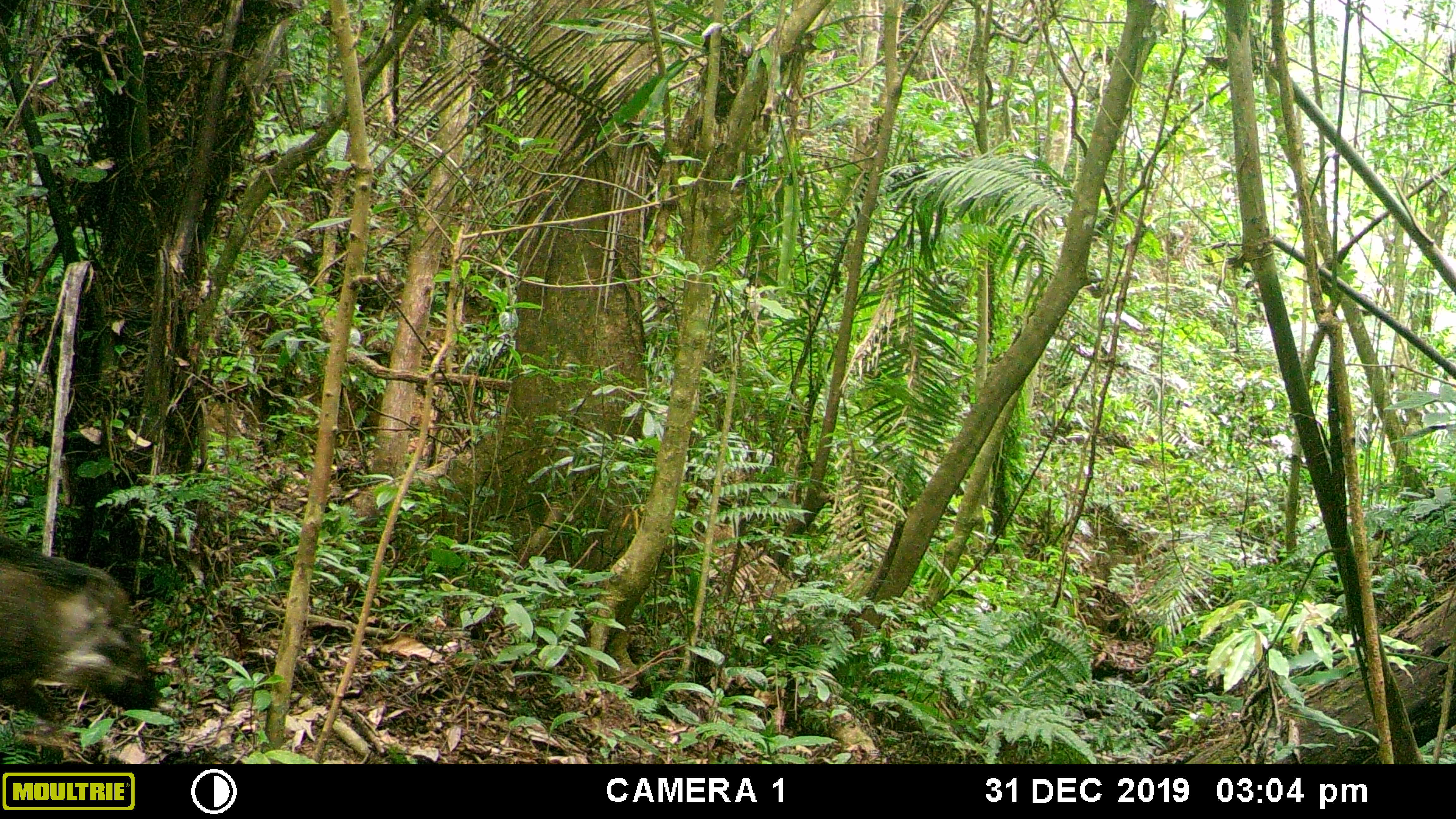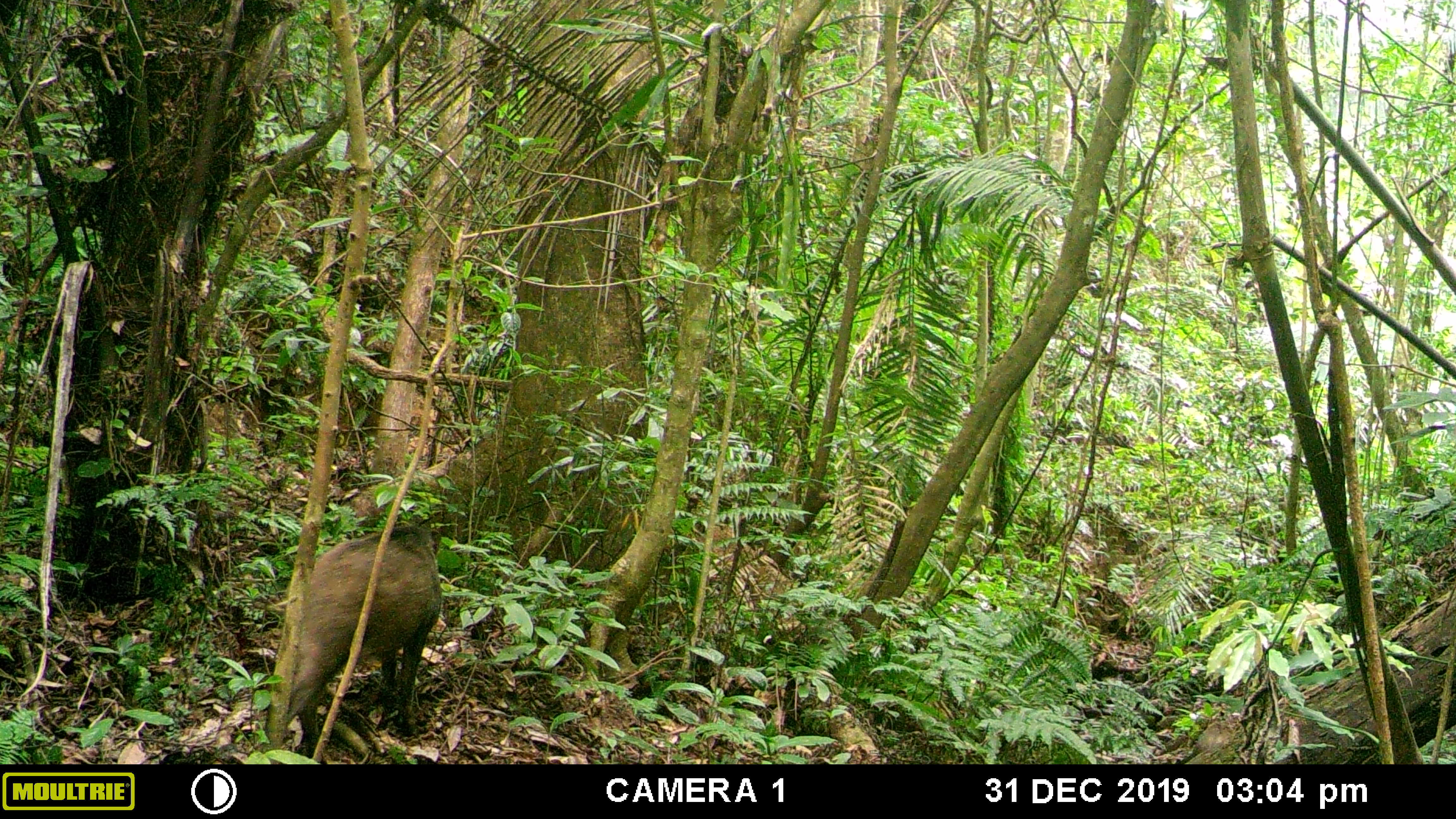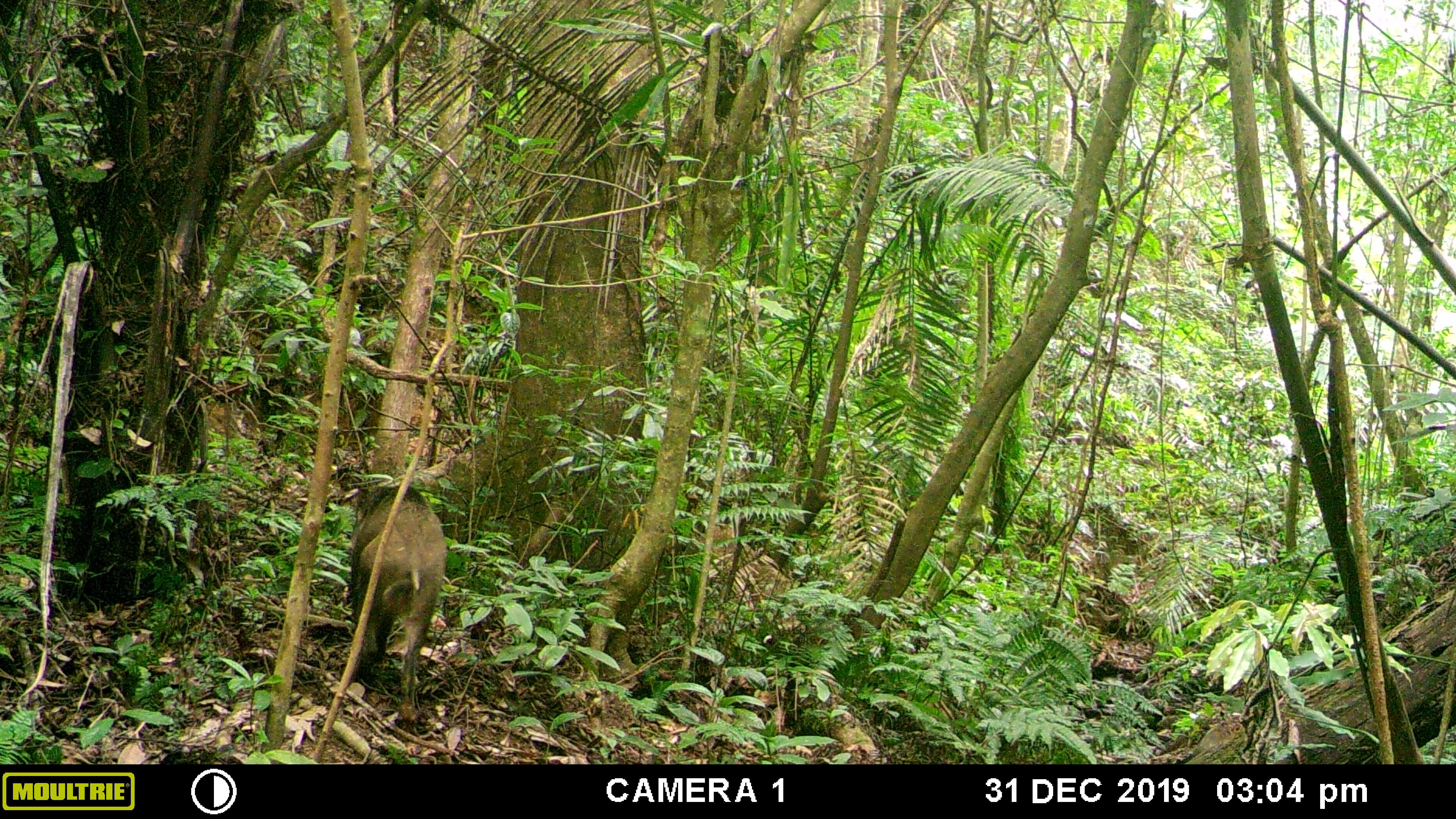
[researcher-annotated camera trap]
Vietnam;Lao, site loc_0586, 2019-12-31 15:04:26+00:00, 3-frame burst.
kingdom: Animalia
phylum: Chordata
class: Mammalia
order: Artiodactyla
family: Suidae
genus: Sus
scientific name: Sus scrofa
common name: eurasian wild pig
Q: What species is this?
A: Eurasian wild pig (Sus scrofa).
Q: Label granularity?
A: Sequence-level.